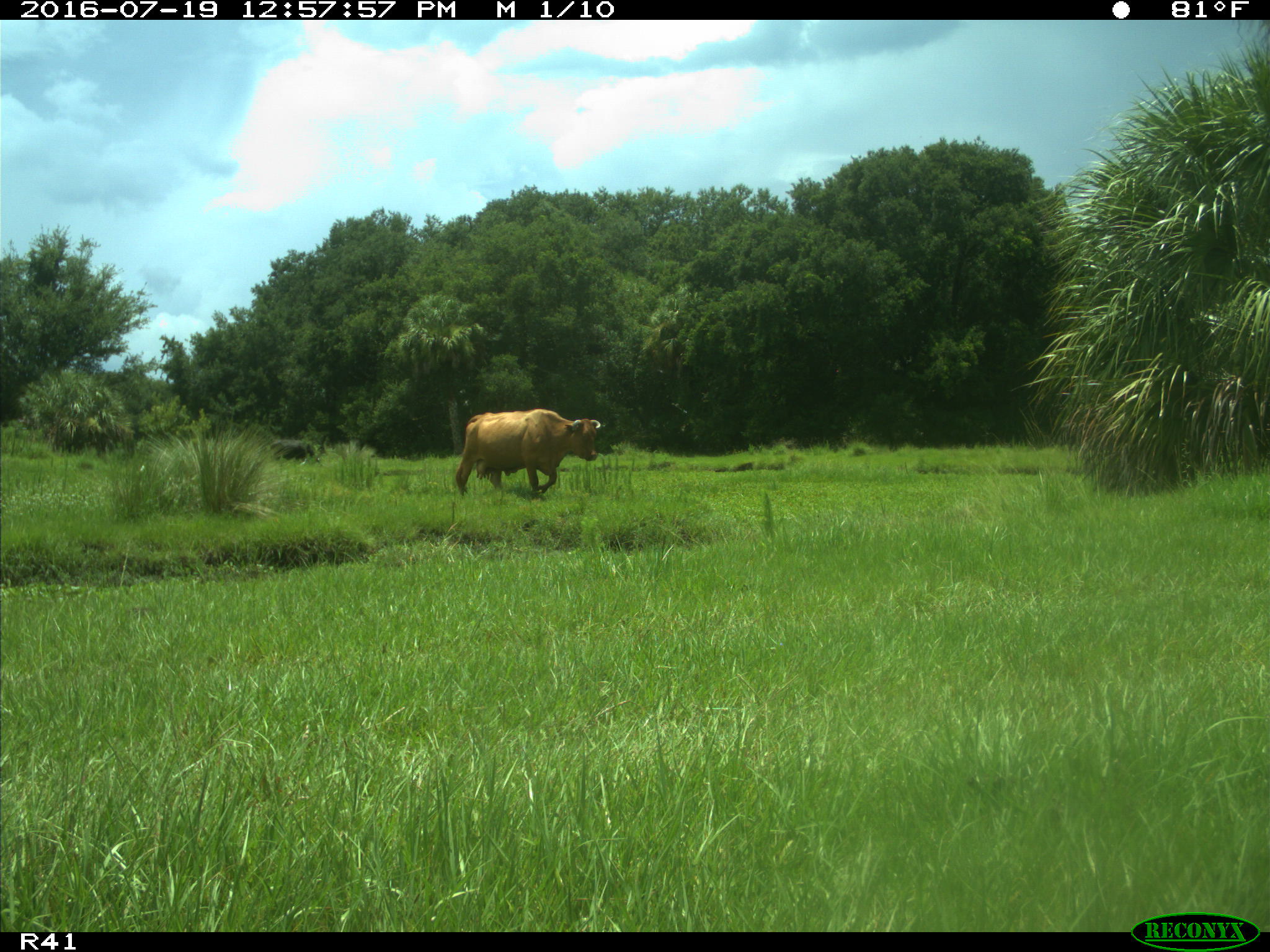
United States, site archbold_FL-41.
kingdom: Animalia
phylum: Chordata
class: Mammalia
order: Artiodactyla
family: Bovidae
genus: Bos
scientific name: Bos taurus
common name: domestic cow